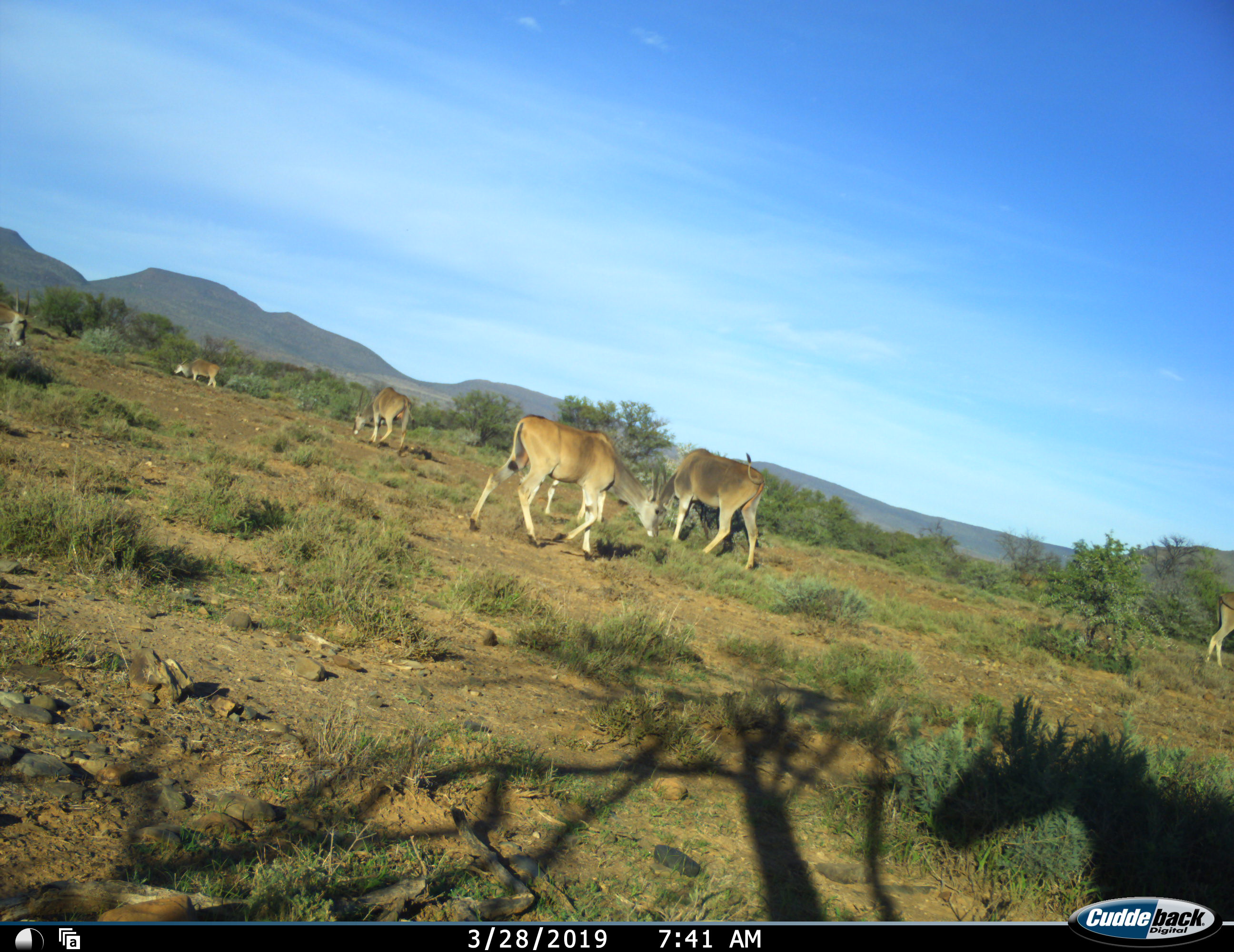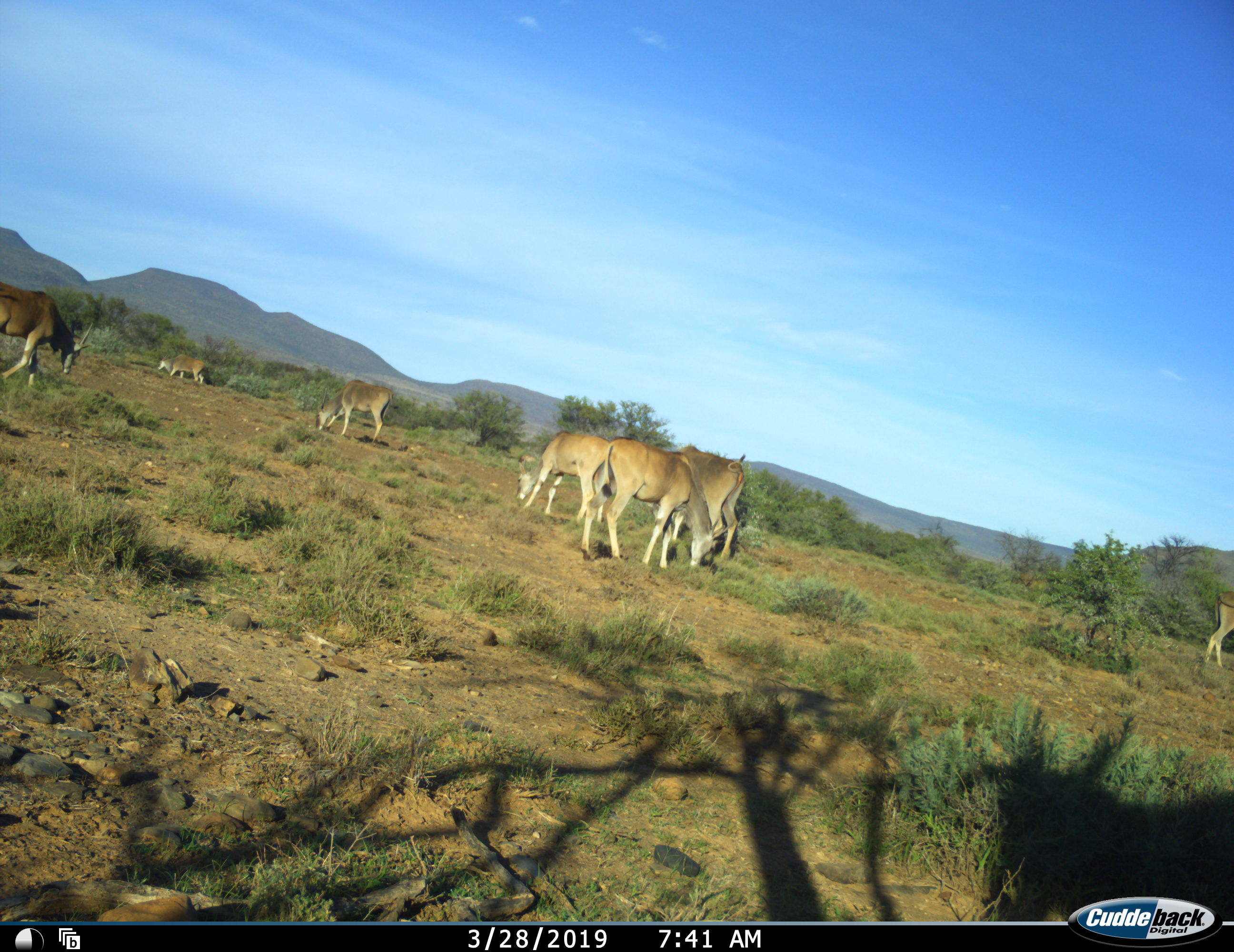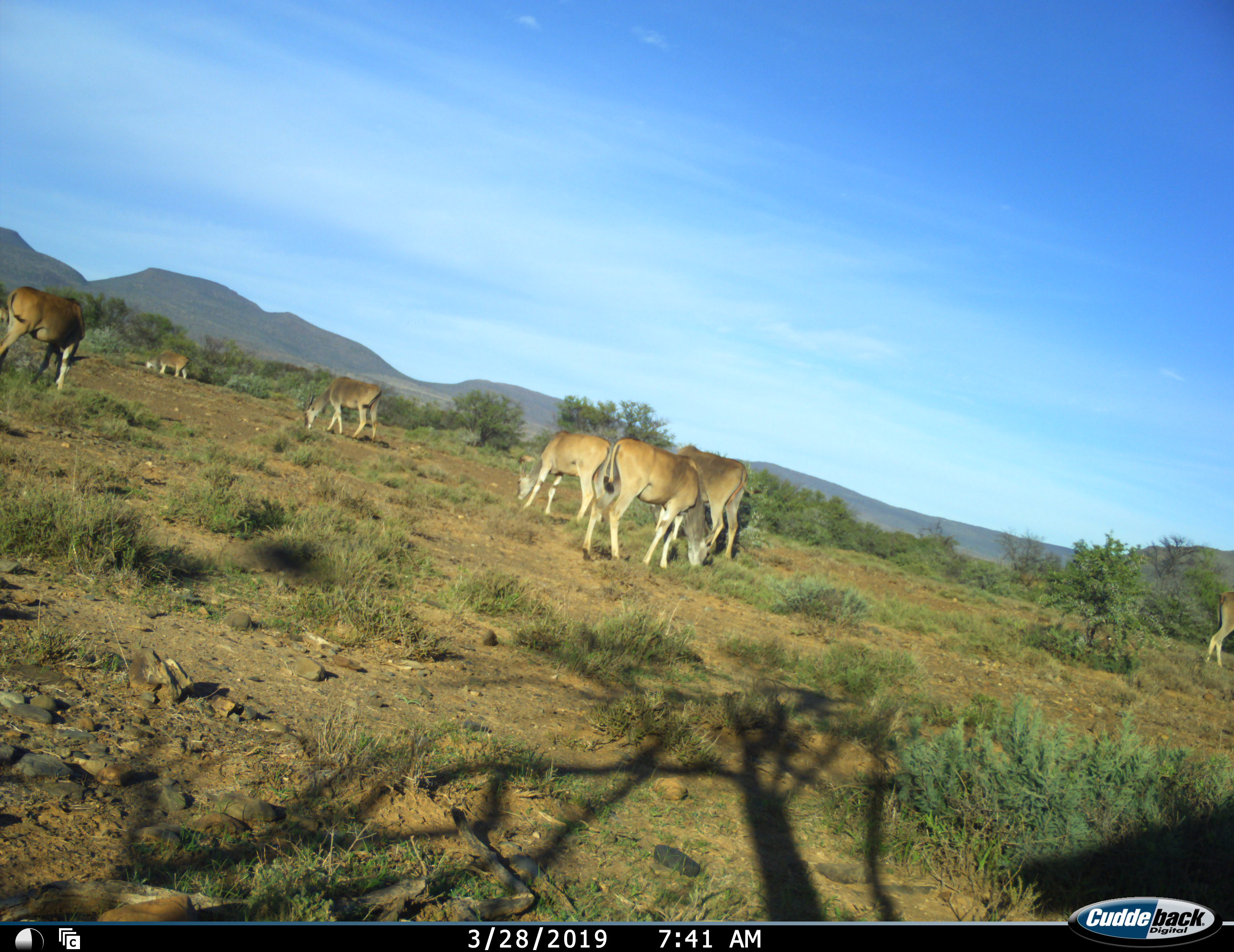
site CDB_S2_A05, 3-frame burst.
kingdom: Animalia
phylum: Chordata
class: Mammalia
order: Artiodactyla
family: Bovidae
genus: Tragelaphus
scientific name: Tragelaphus oryx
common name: eland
Eland (Tragelaphus oryx), count 7. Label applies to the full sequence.